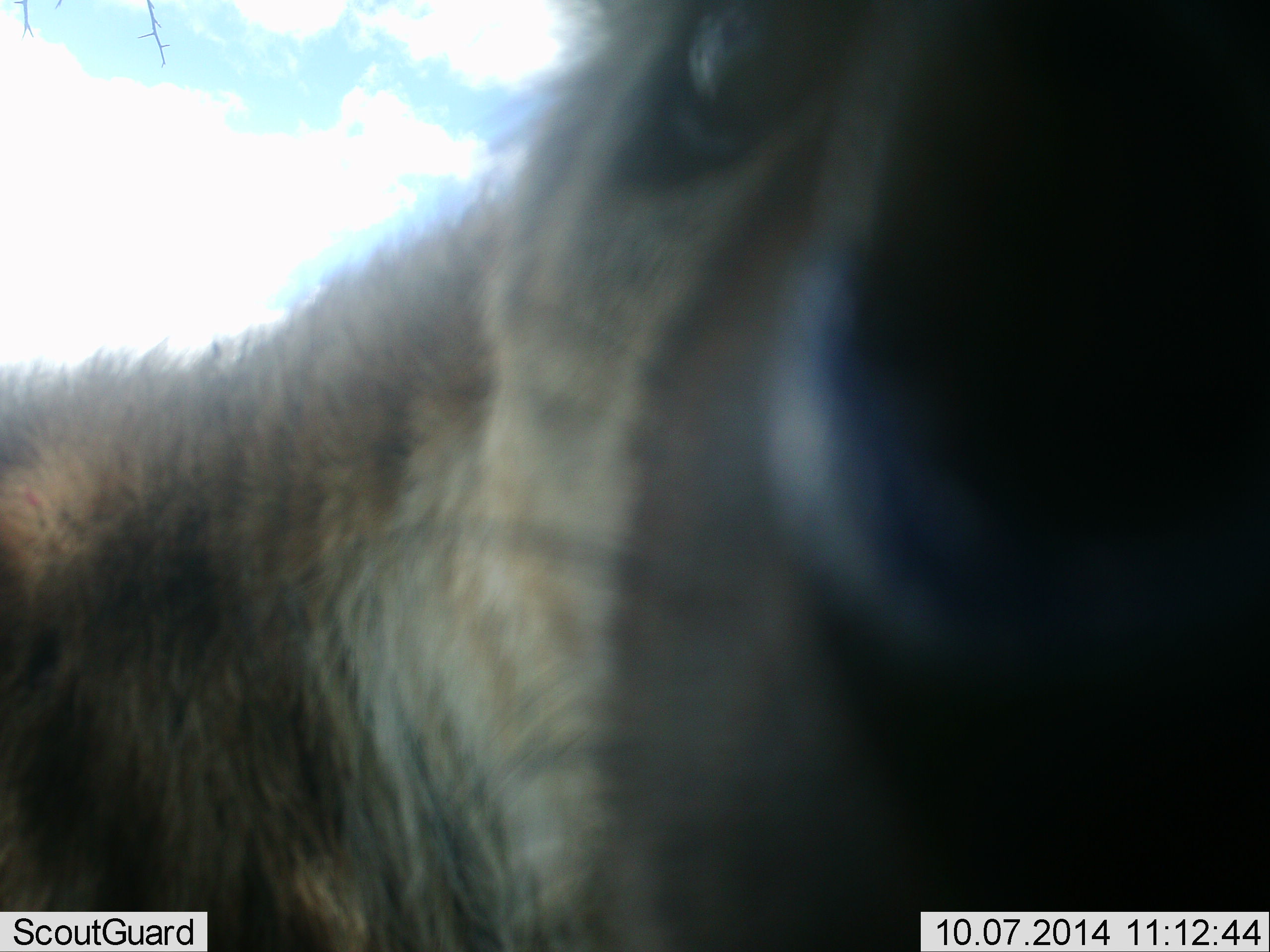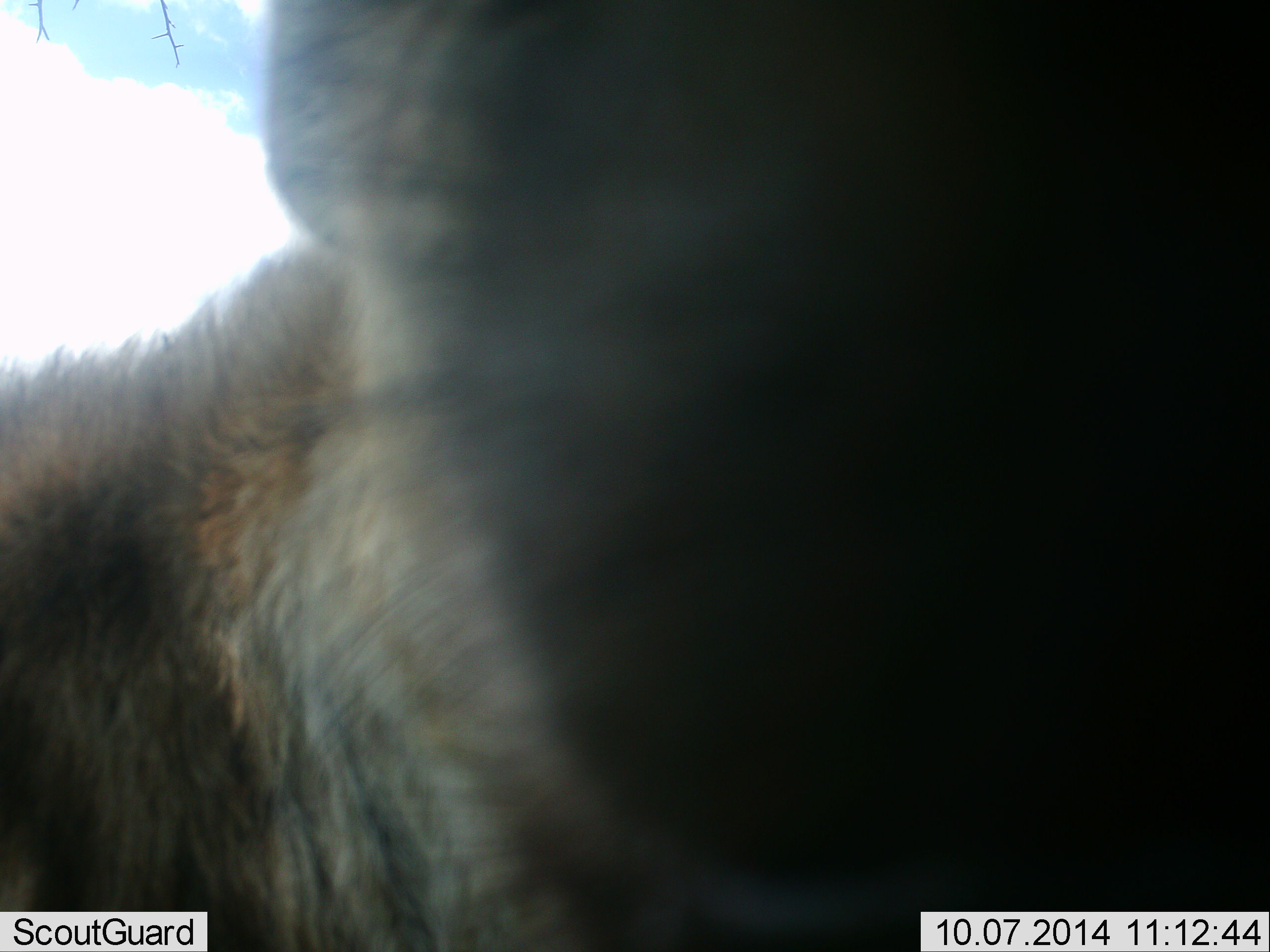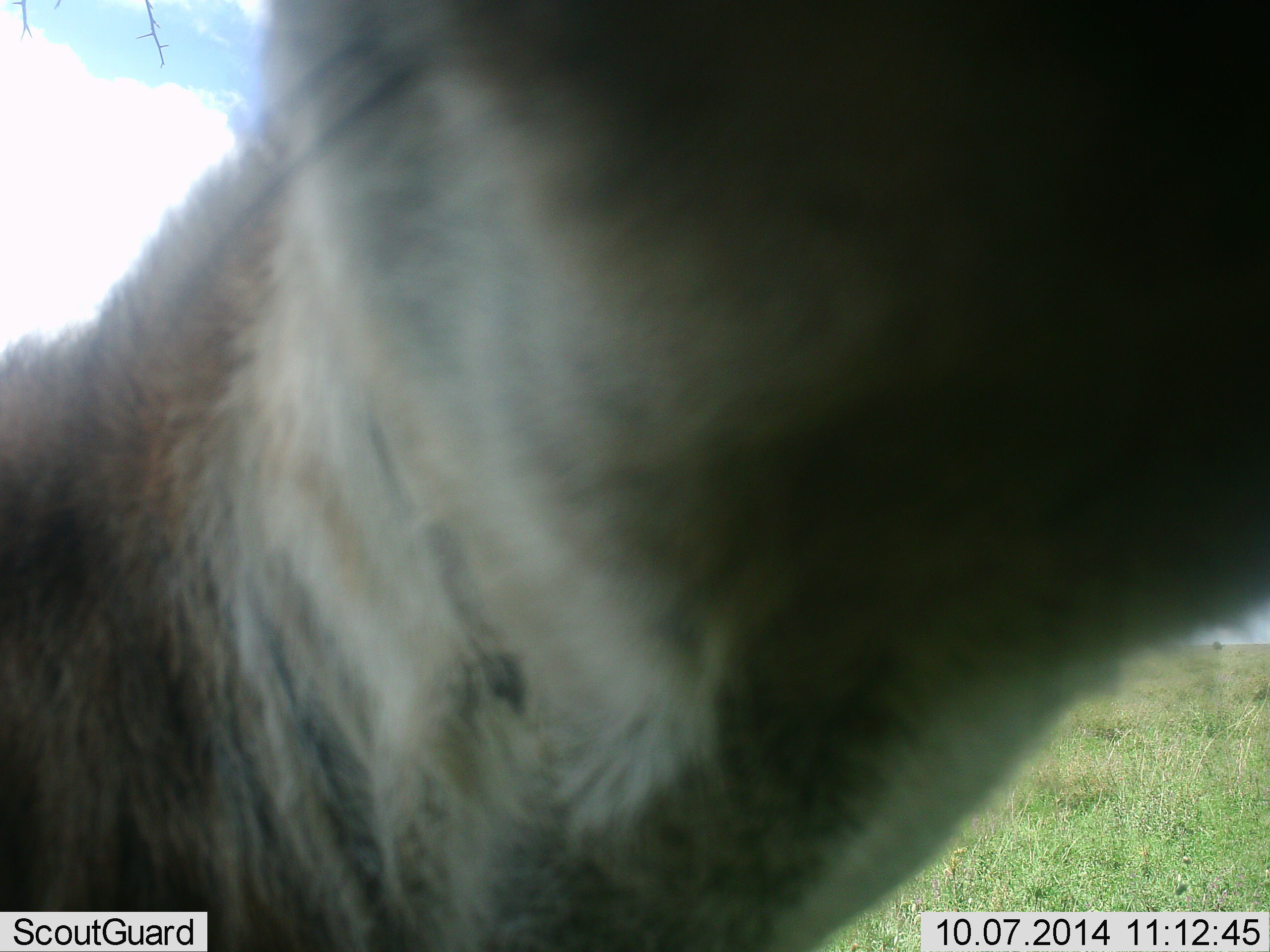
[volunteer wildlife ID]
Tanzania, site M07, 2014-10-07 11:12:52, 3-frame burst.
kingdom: Animalia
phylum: Chordata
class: Mammalia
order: Carnivora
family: Hyaenidae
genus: Crocuta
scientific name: Crocuta crocuta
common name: spotted hyena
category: hyenaspotted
Hyenaspotted (spotted hyena) (Crocuta crocuta), count 1. Behavior (volunteer vote fractions): standing 0%, resting 0%, moving 20%, interacting 80%. Young present (vote fraction): 0%. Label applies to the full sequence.